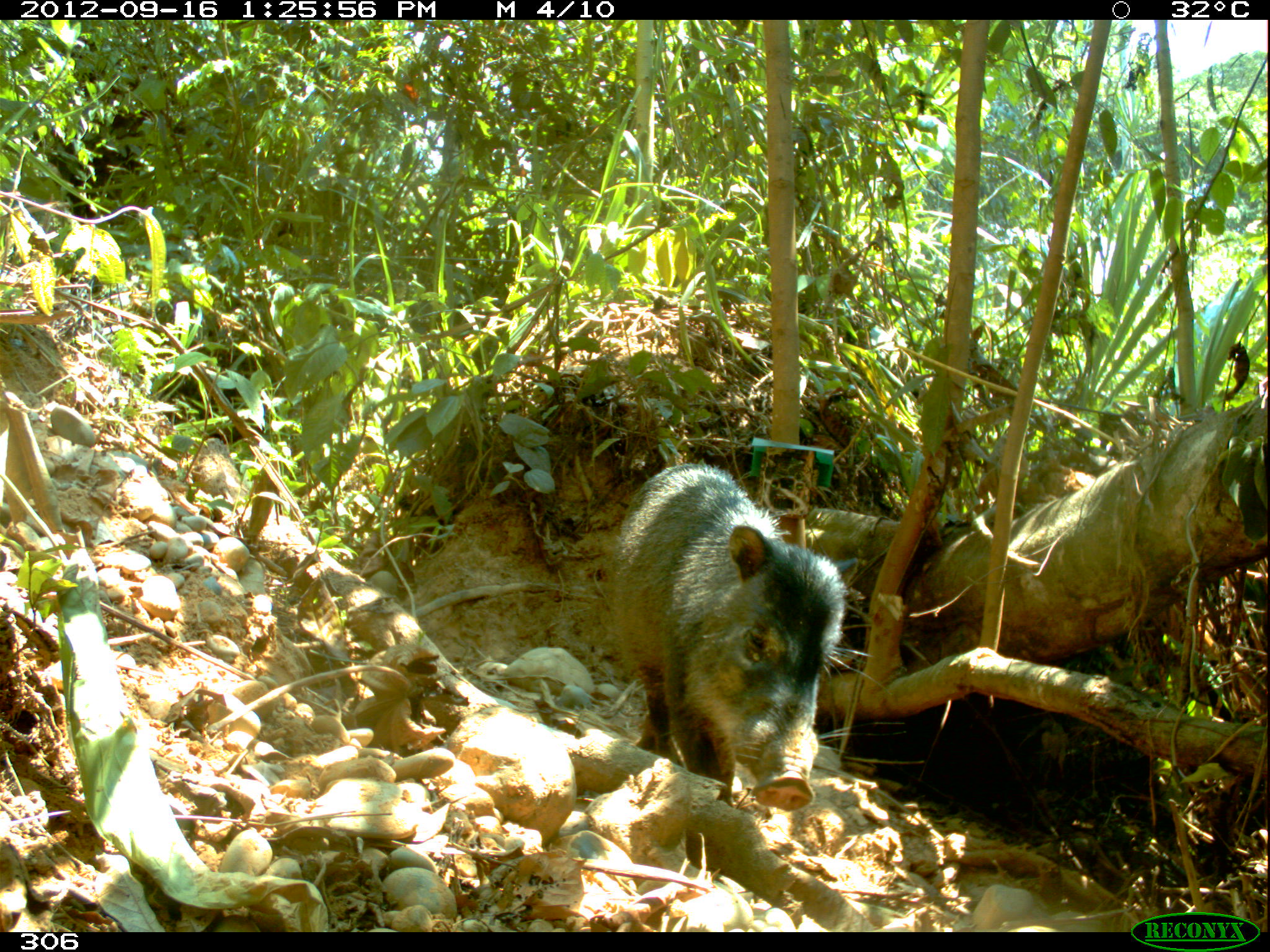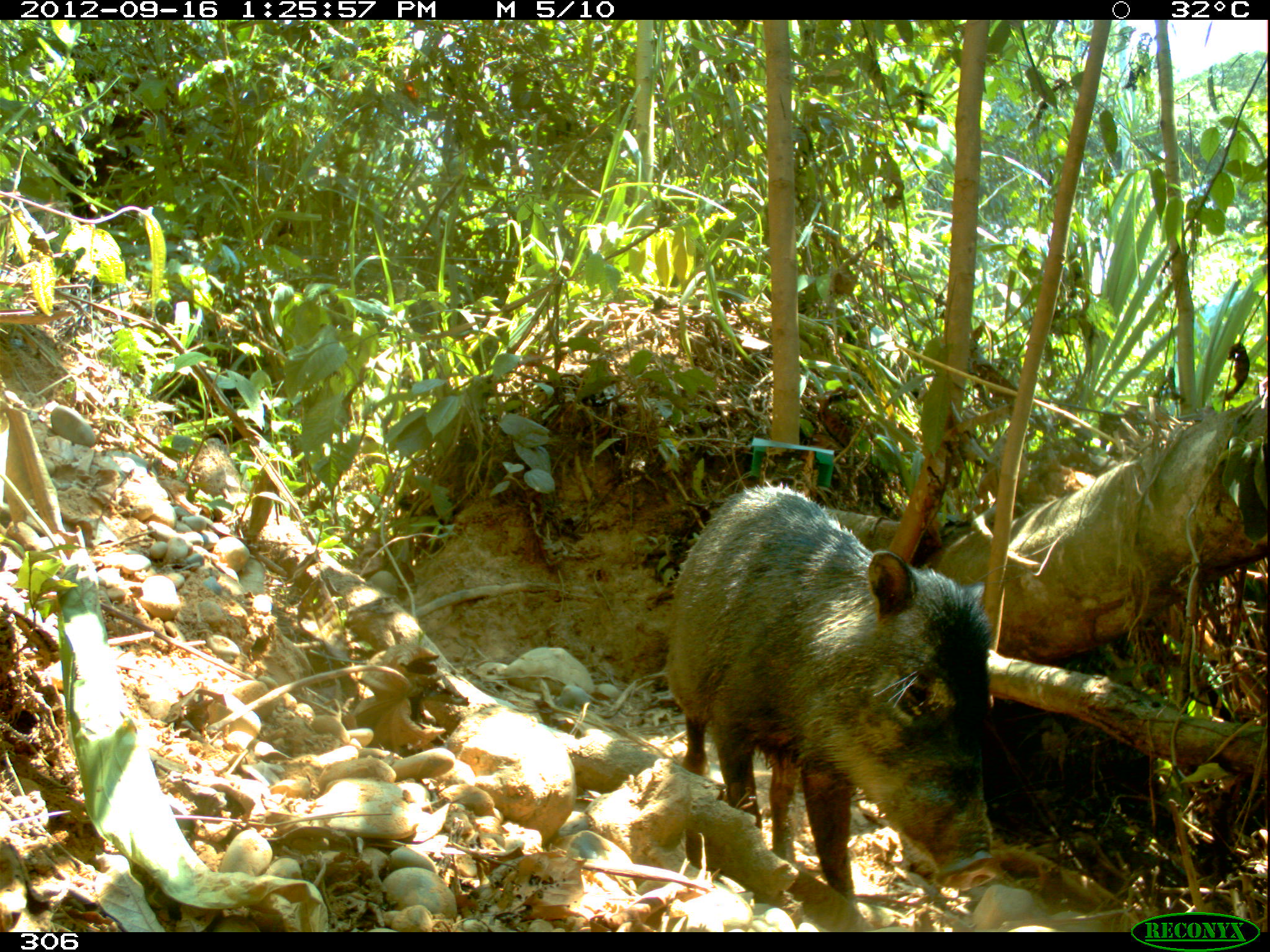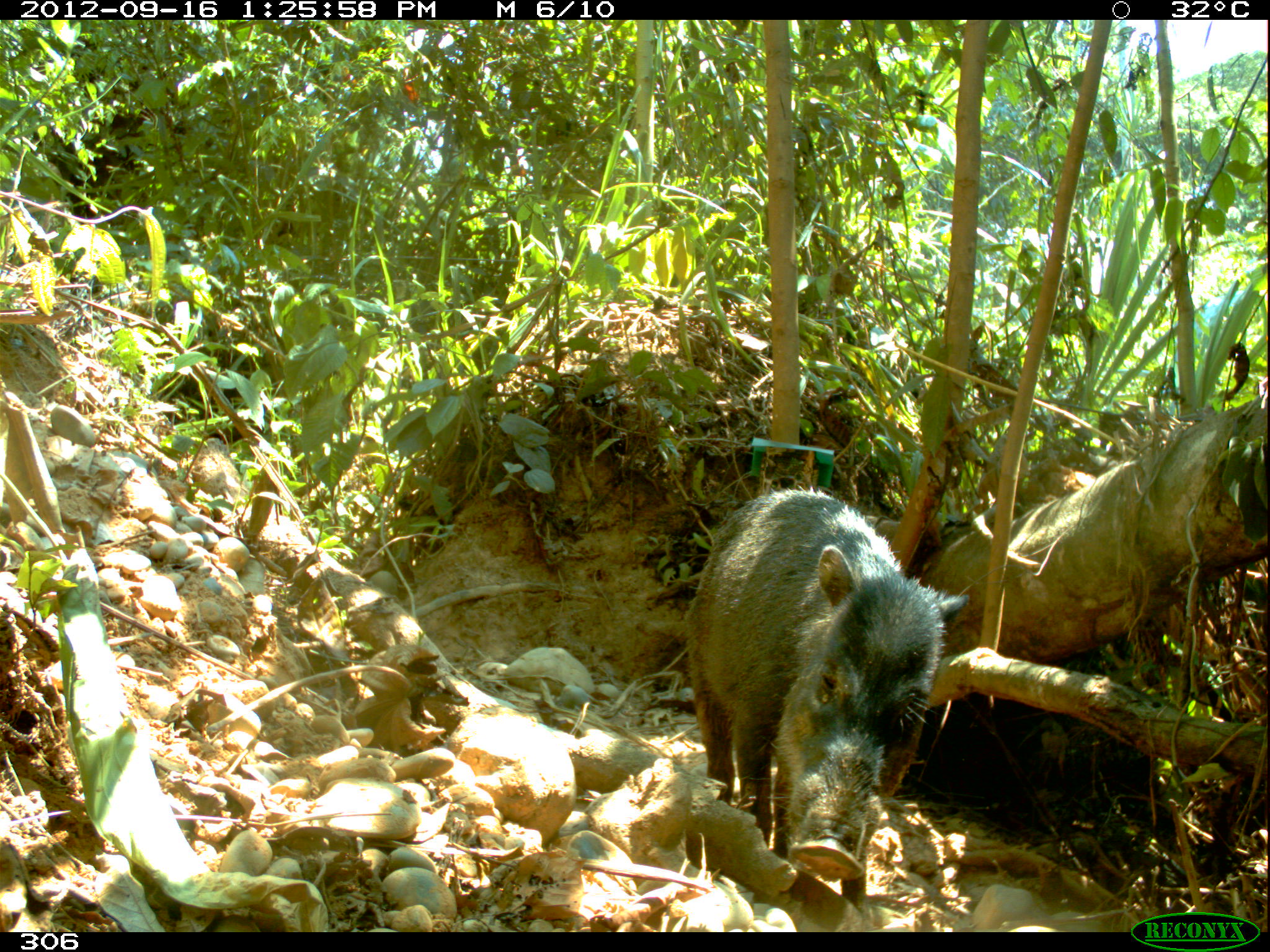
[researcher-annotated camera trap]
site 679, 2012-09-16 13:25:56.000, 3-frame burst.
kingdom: Animalia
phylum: Chordata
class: Mammalia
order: Artiodactyla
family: Tayassuidae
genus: Tayassu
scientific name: Tayassu pecari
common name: white-lipped peccary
Tayassu pecari (white-lipped peccary).